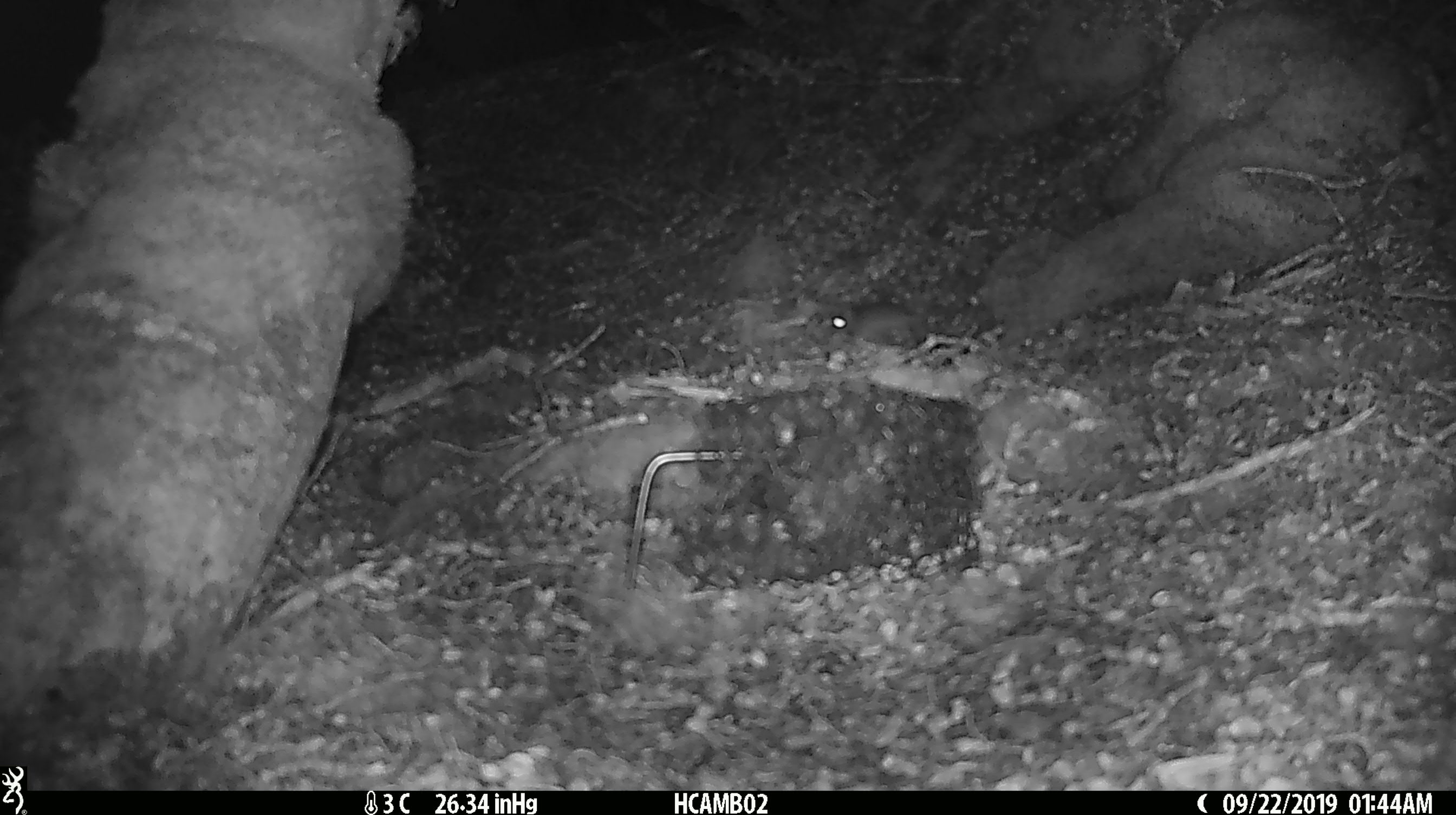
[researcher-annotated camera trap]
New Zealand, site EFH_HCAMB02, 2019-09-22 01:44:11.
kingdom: Animalia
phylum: Chordata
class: Mammalia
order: Rodentia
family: Muridae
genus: Mus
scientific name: Mus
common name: mouse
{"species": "mouse (Mus)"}